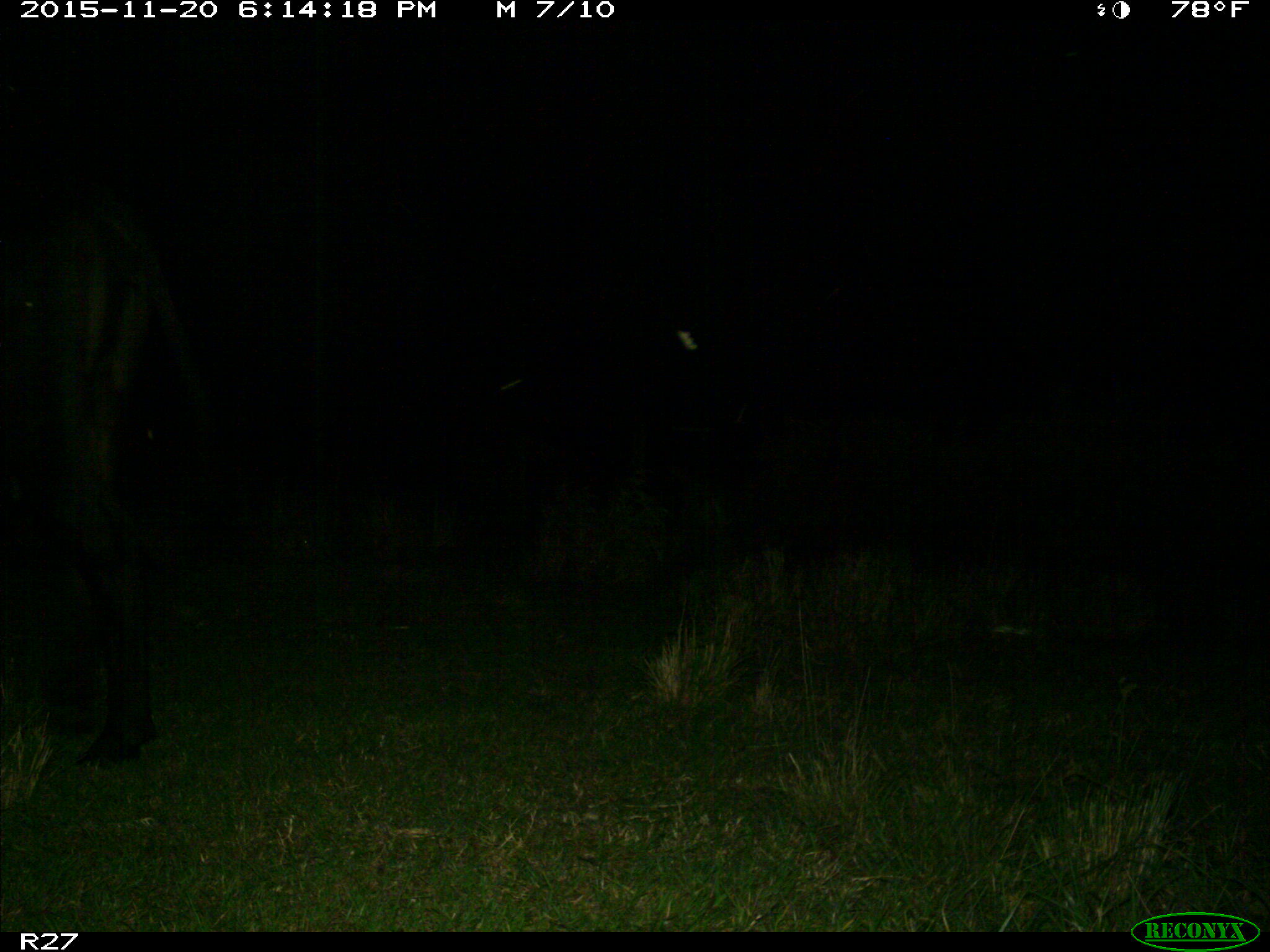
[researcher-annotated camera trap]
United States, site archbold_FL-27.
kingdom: Animalia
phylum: Chordata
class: Mammalia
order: Artiodactyla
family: Bovidae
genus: Bos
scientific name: Bos taurus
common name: domestic cow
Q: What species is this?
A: Bos taurus (domestic cow).